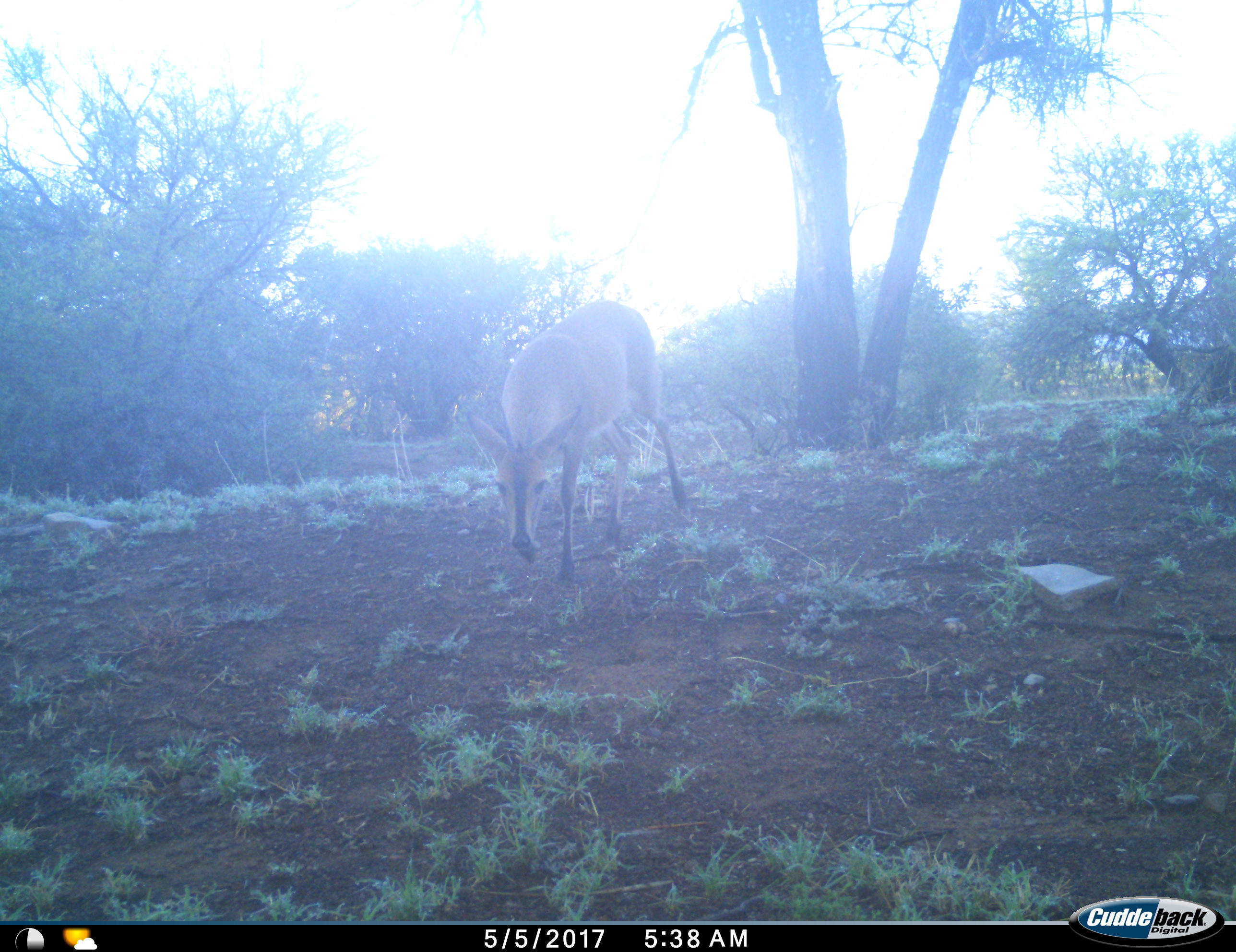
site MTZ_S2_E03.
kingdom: Animalia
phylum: Chordata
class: Mammalia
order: Artiodactyla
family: Bovidae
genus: Sylvicapra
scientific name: Sylvicapra grimmia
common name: common duiker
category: duikercommongrey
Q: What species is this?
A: Duikercommongrey (common duiker) (Sylvicapra grimmia).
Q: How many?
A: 1.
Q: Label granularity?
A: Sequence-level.